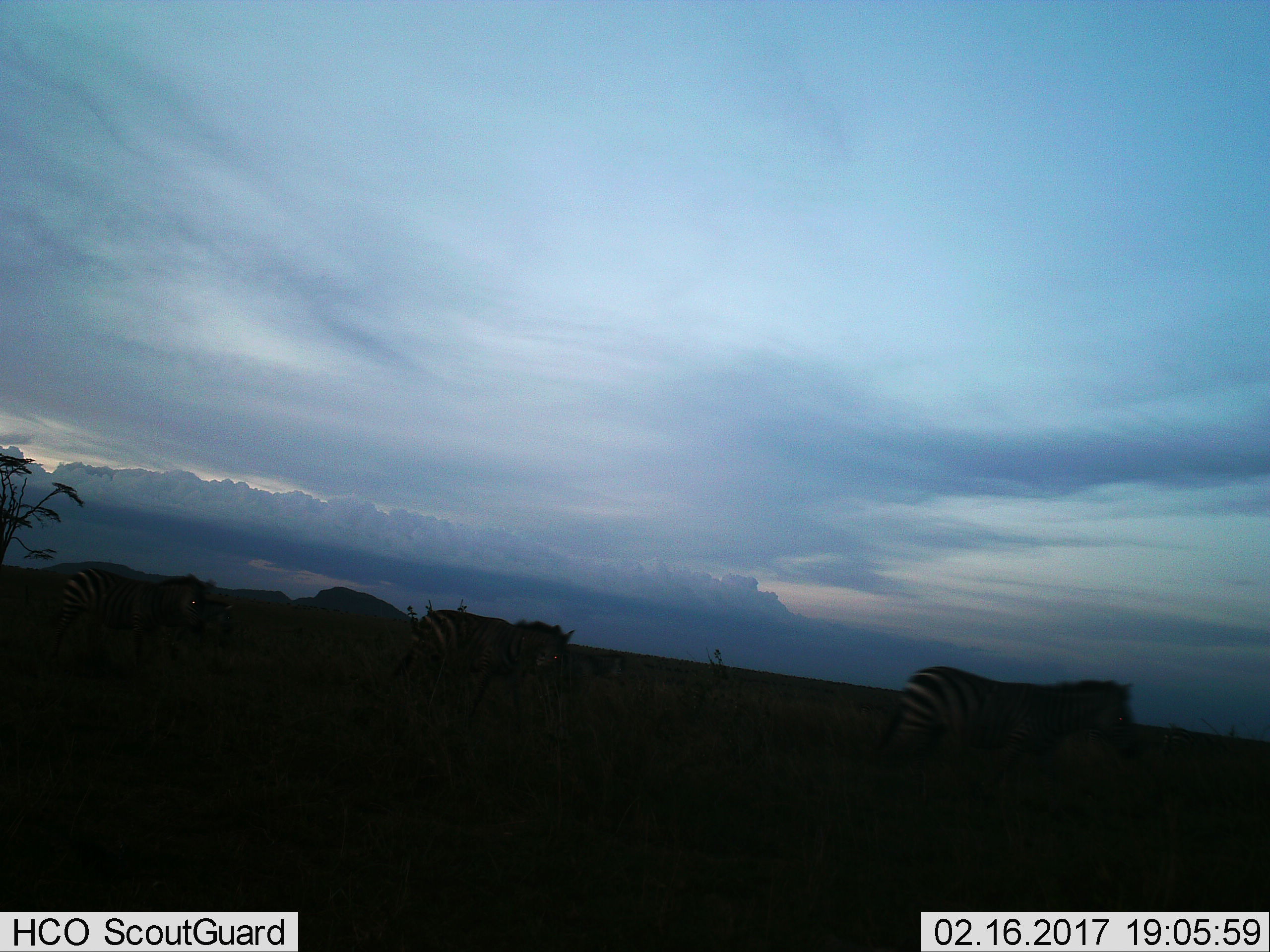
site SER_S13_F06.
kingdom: Animalia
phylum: Chordata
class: Mammalia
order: Perissodactyla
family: Equidae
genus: Equus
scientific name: Equus quagga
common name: plains zebra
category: zebraplains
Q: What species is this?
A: Zebraplains (plains zebra) (Equus quagga).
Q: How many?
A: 4.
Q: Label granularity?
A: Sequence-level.